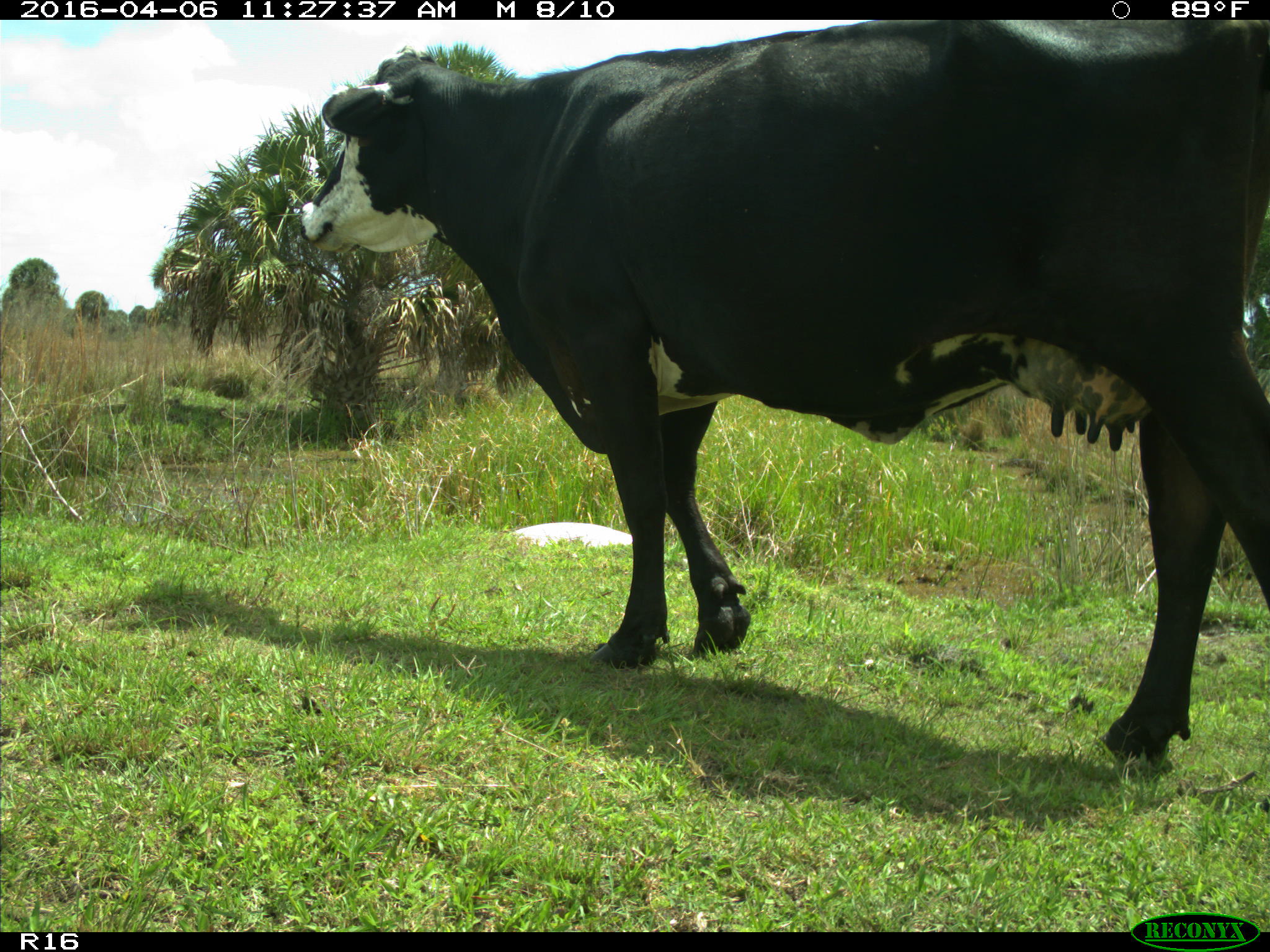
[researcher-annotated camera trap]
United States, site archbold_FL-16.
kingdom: Animalia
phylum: Chordata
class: Mammalia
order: Artiodactyla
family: Bovidae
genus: Bos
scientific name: Bos taurus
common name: domestic cow